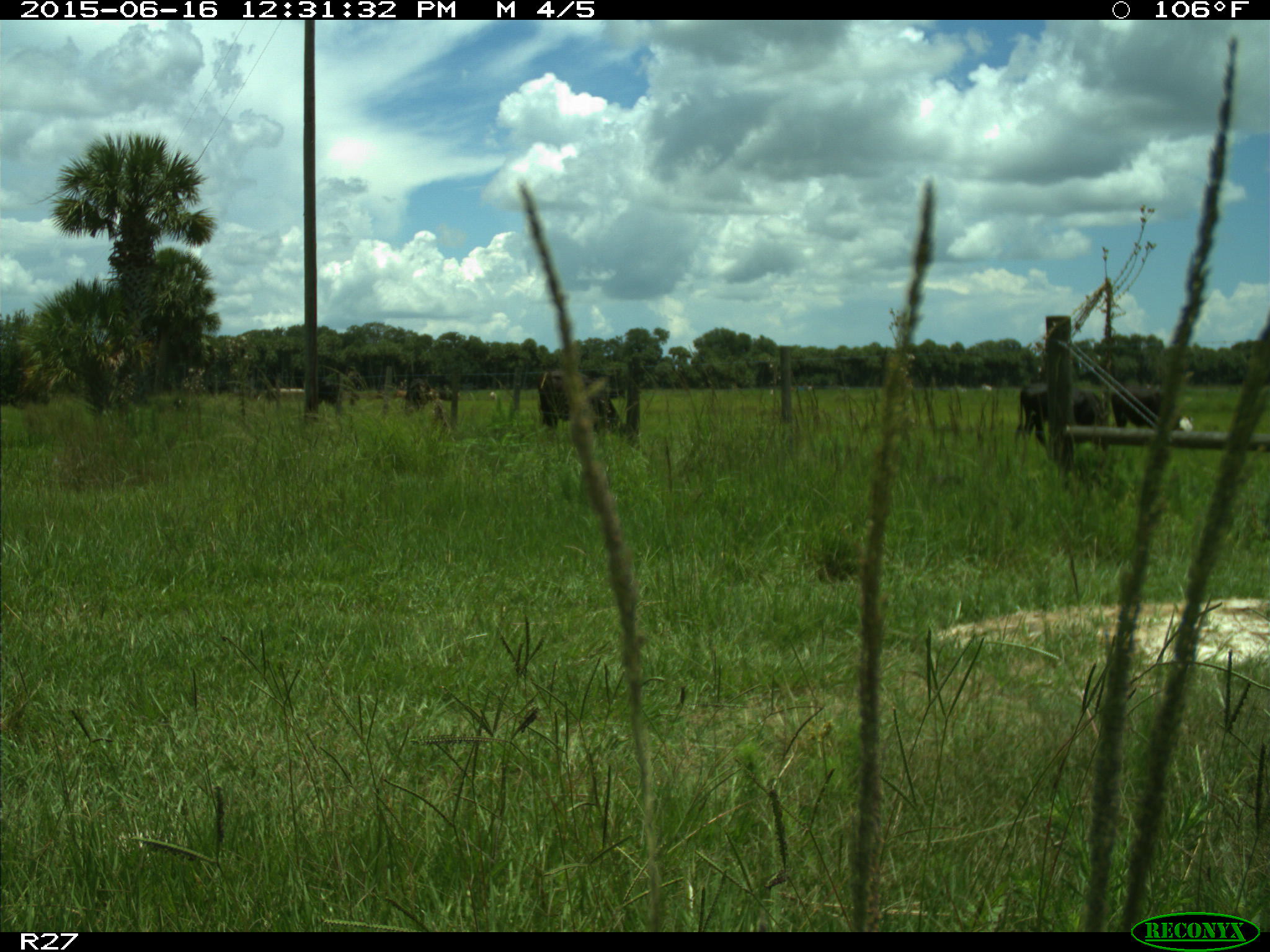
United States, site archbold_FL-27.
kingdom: Animalia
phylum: Chordata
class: Mammalia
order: Artiodactyla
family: Bovidae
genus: Bos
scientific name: Bos taurus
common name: domestic cow